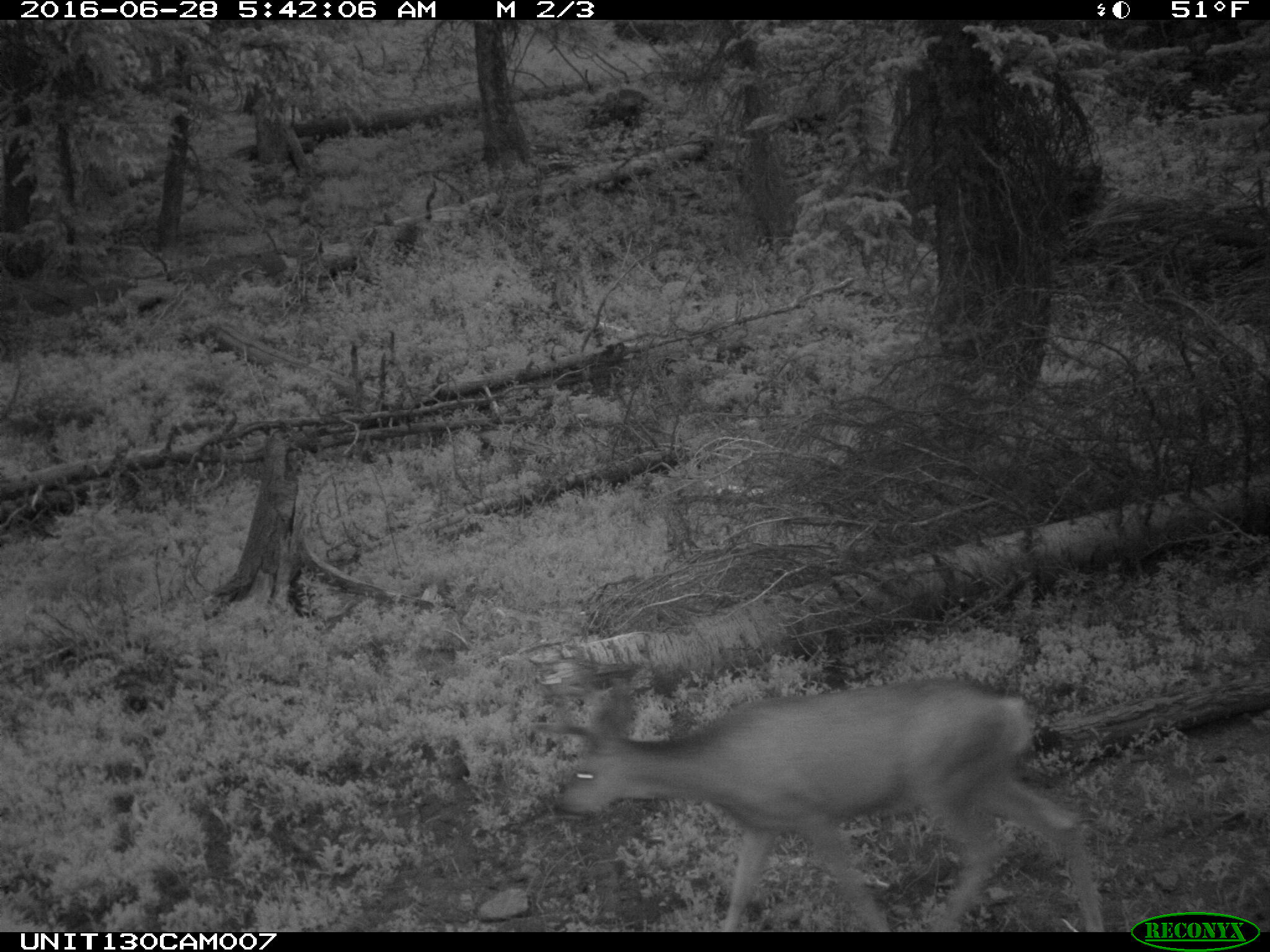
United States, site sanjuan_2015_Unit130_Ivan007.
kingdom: Animalia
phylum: Chordata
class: Mammalia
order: Artiodactyla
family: Cervidae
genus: Odocoileus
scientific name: Odocoileus hemionus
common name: mule deer